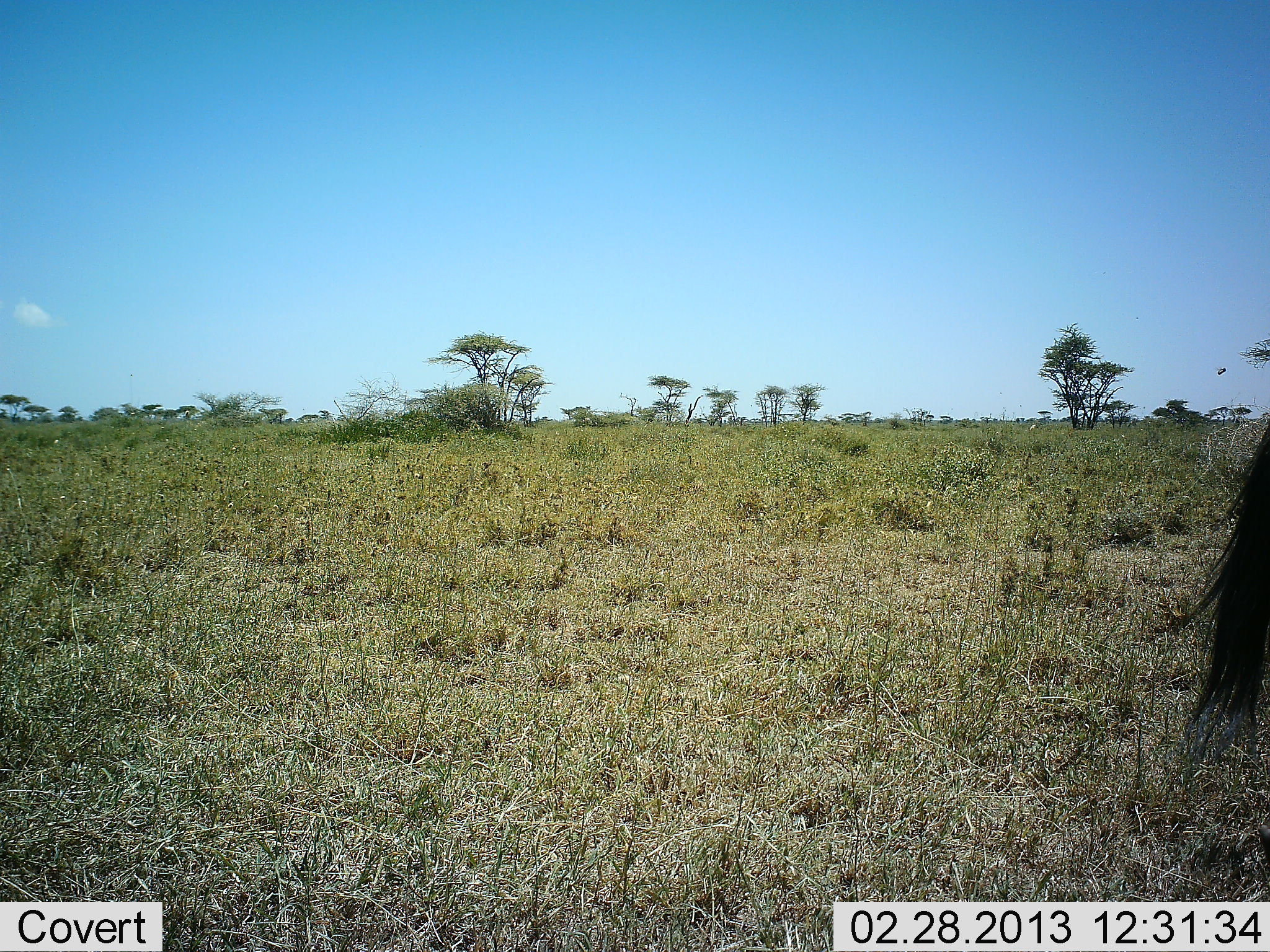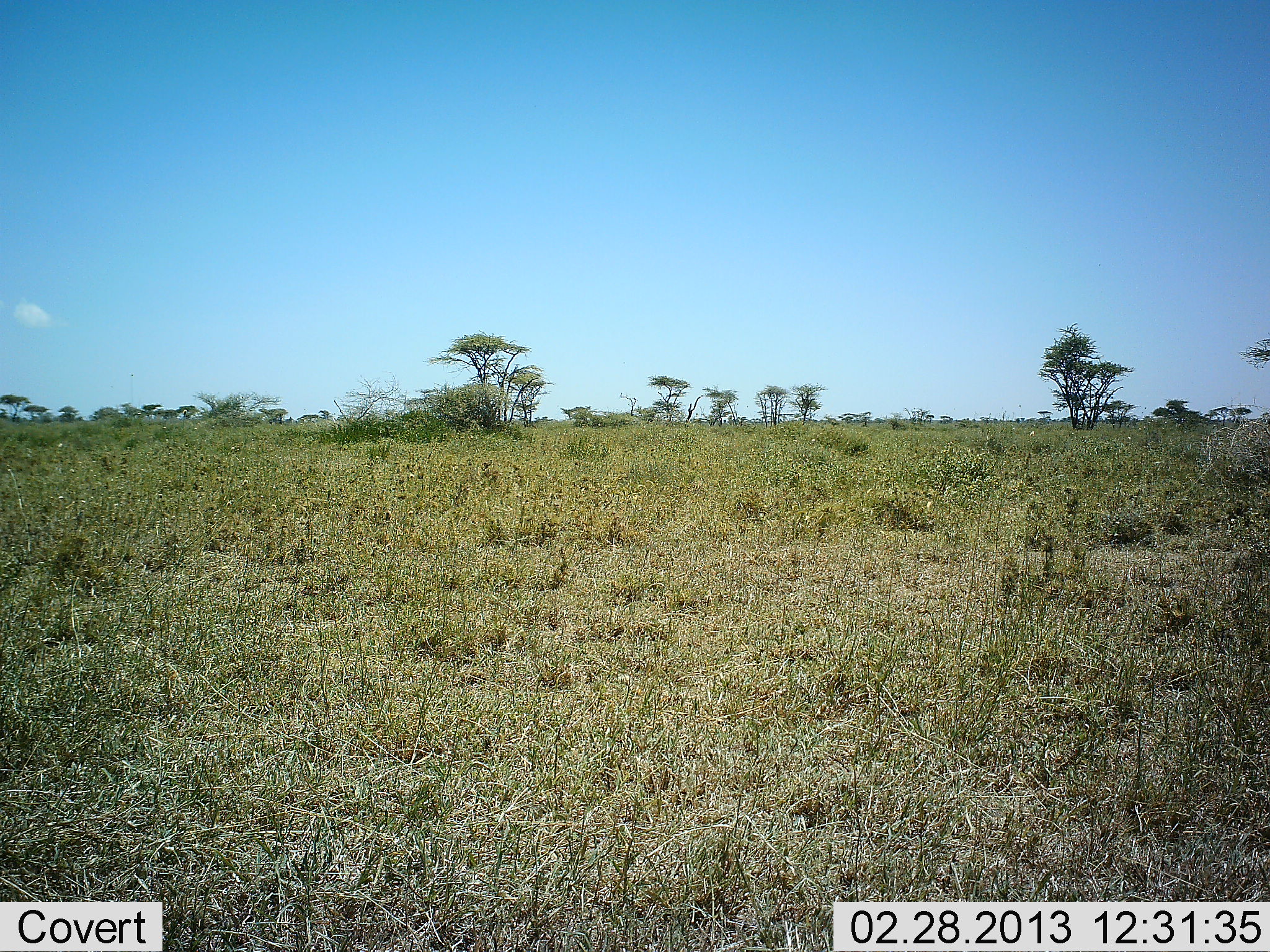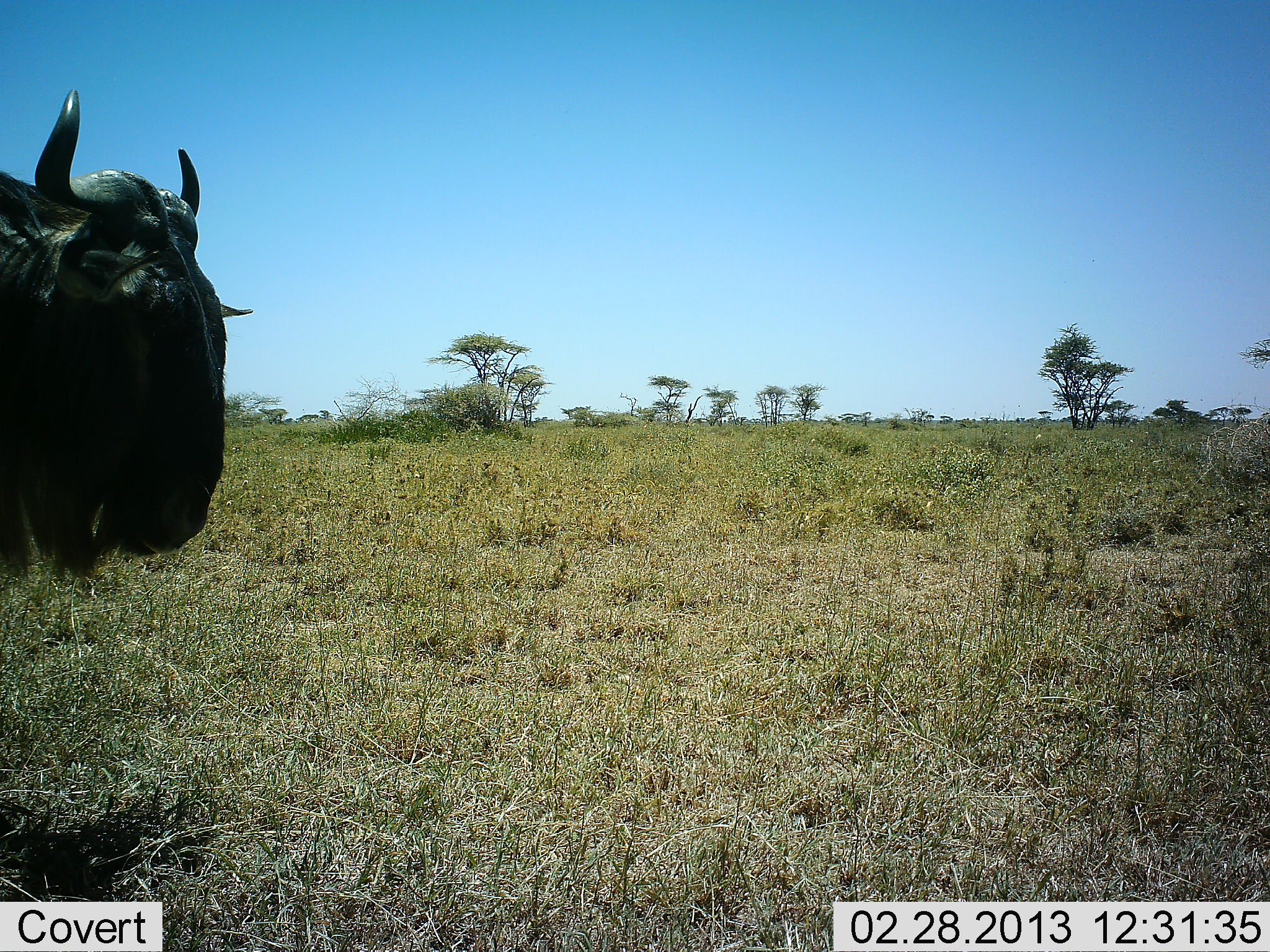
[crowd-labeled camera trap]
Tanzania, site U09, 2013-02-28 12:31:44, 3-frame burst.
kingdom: Animalia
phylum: Chordata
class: Mammalia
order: Artiodactyla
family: Bovidae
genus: Connochaetes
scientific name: Connochaetes taurinus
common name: blue wildebeest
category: wildebeest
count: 2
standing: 8%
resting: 0%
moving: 88%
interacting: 4%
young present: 0%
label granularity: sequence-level